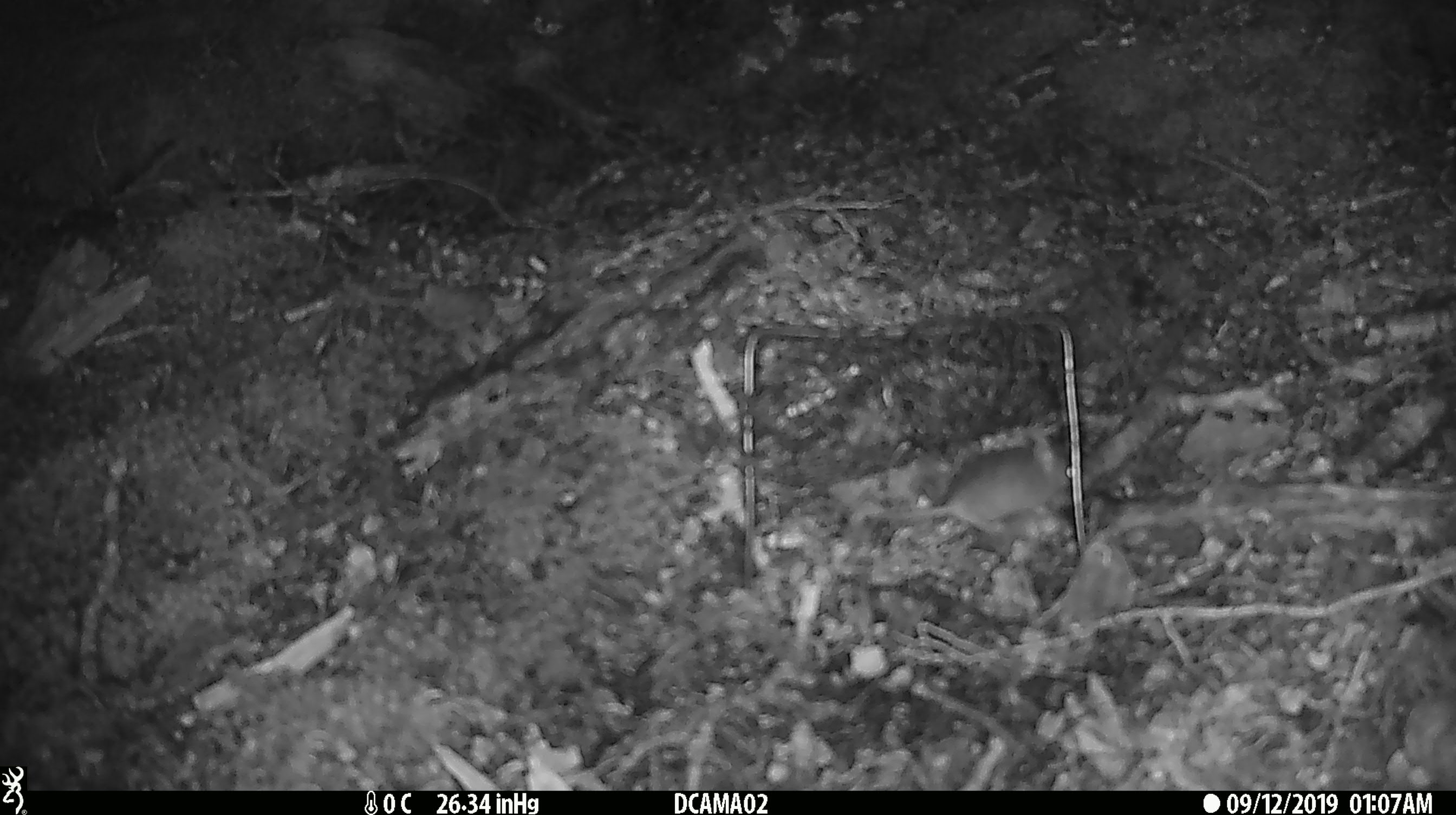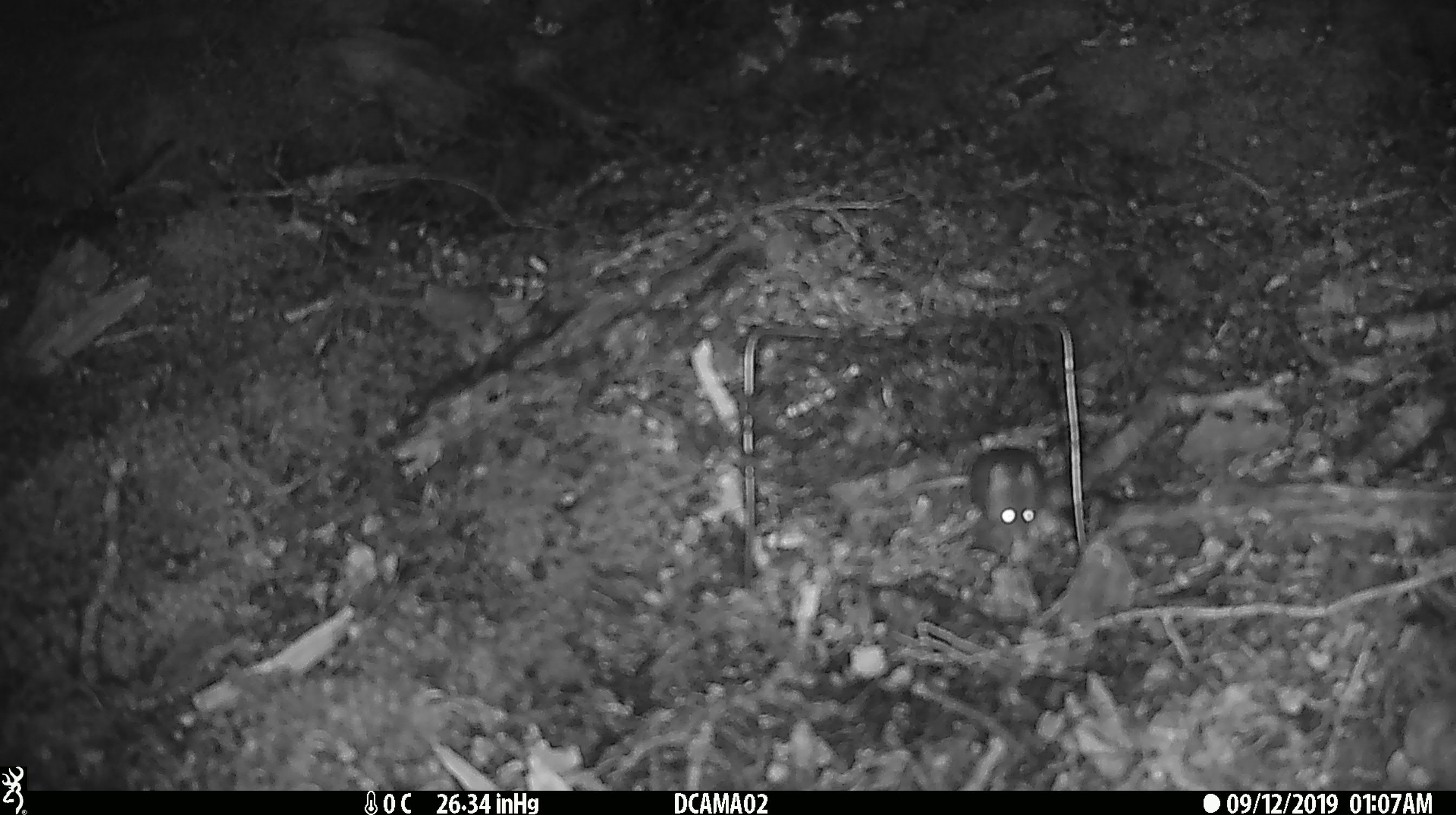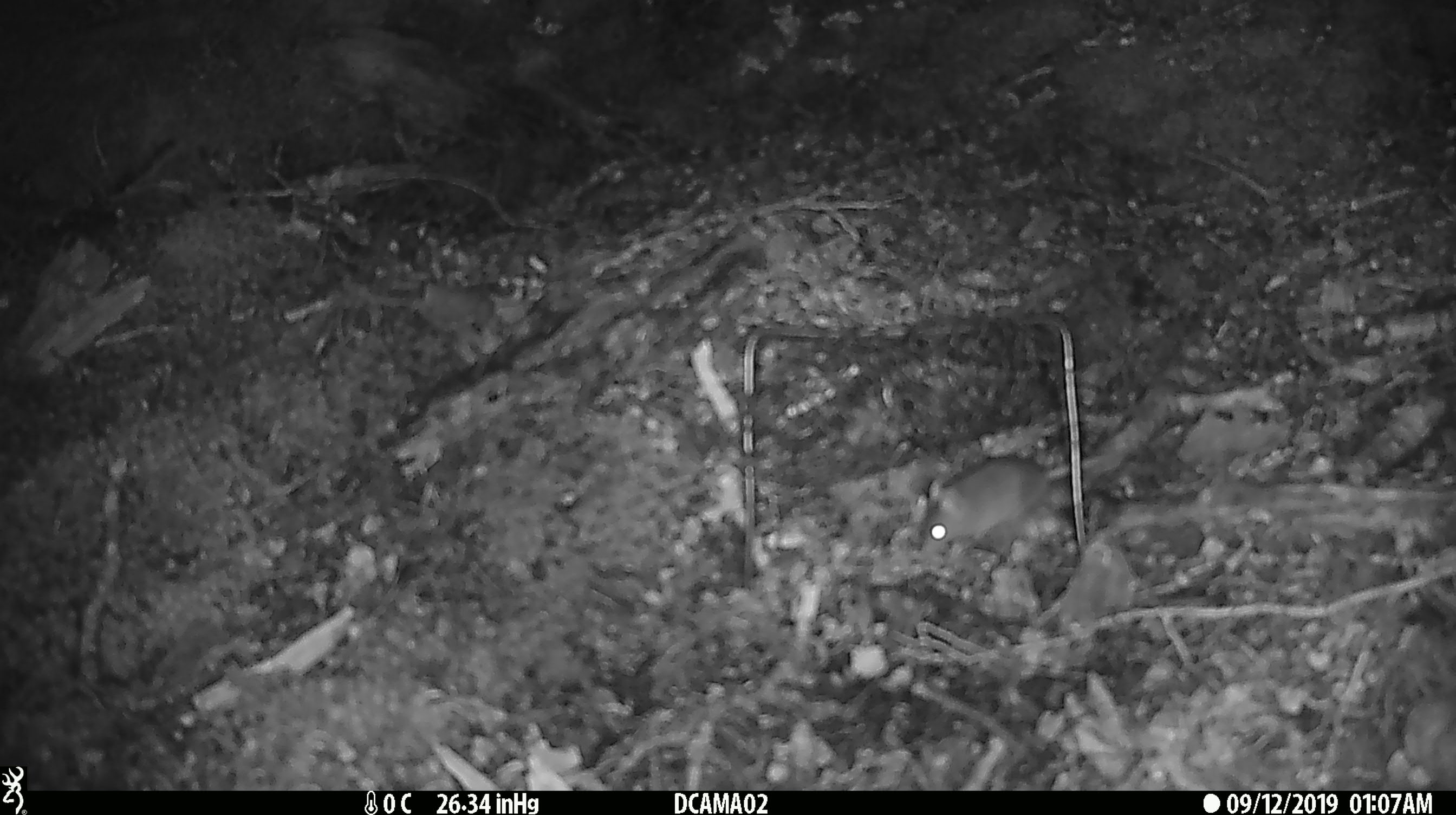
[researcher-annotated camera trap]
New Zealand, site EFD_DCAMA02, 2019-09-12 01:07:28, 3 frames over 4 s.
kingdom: Animalia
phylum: Chordata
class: Mammalia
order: Rodentia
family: Muridae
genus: Mus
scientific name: Mus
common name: mouse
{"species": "mouse (Mus)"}